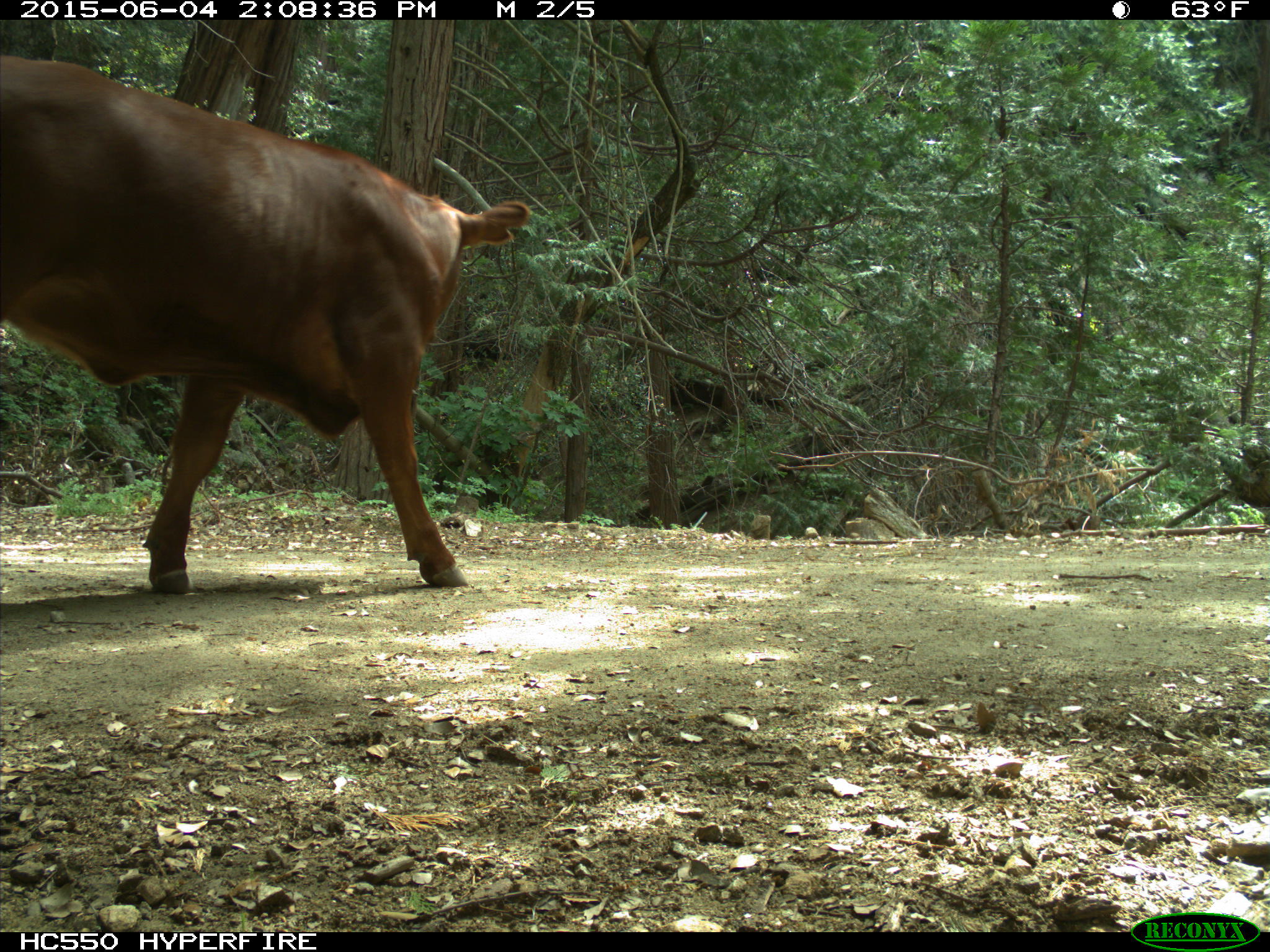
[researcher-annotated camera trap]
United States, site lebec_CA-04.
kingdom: Animalia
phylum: Chordata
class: Mammalia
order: Artiodactyla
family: Bovidae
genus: Bos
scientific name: Bos taurus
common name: domestic cow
Bos taurus (domestic cow).